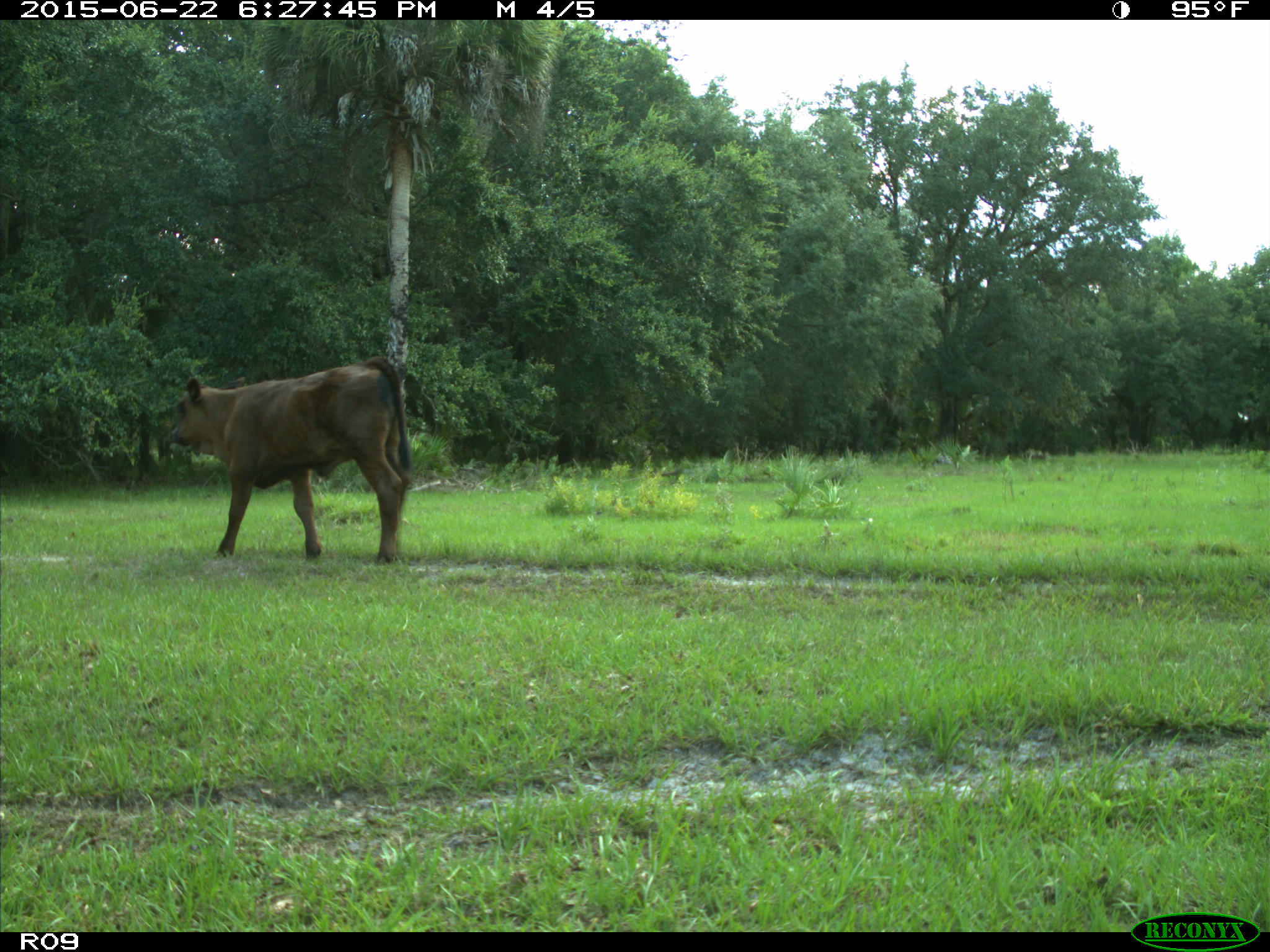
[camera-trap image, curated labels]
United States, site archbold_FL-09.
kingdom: Animalia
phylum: Chordata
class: Mammalia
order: Artiodactyla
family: Bovidae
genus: Bos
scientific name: Bos taurus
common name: domestic cow